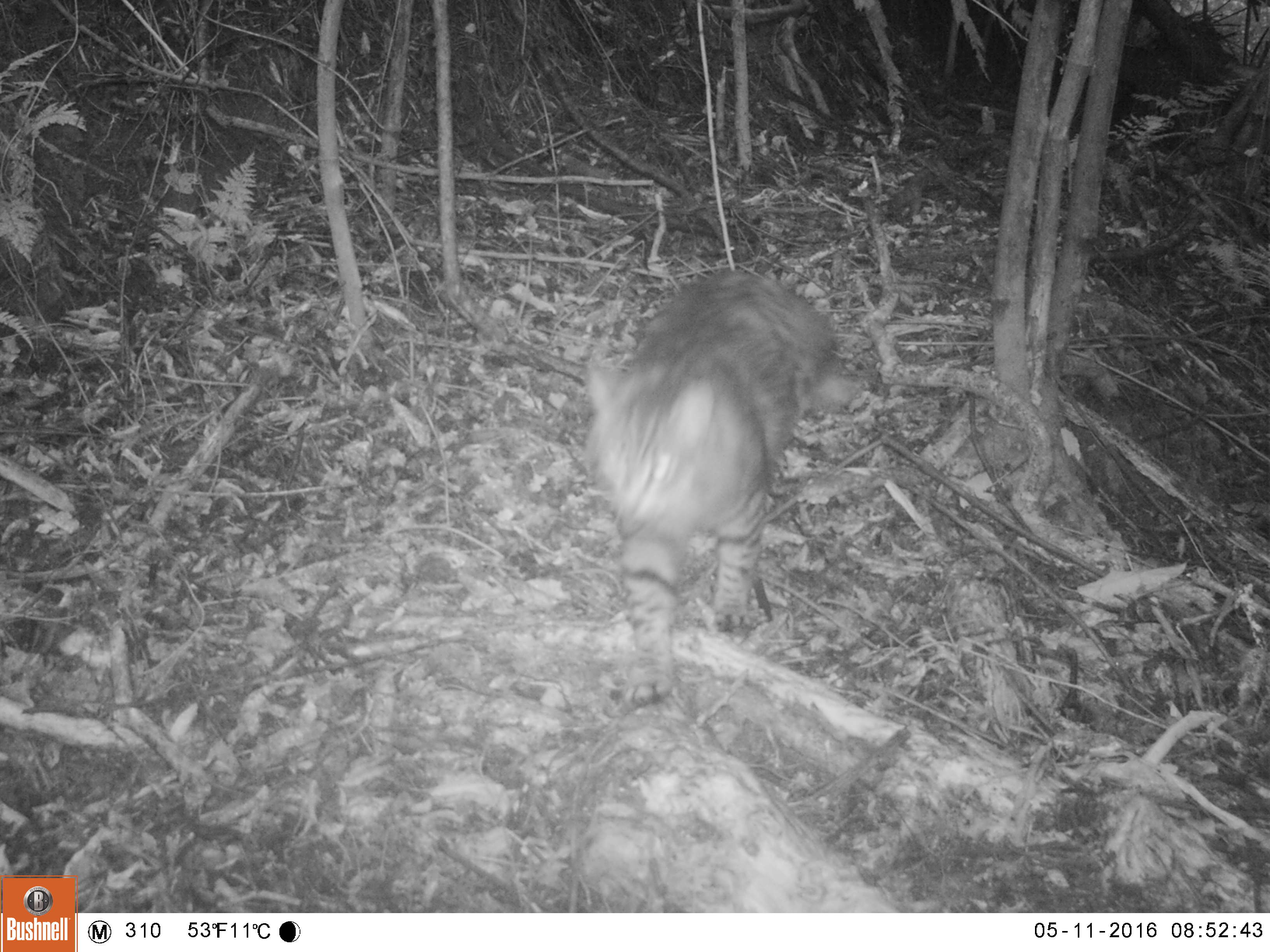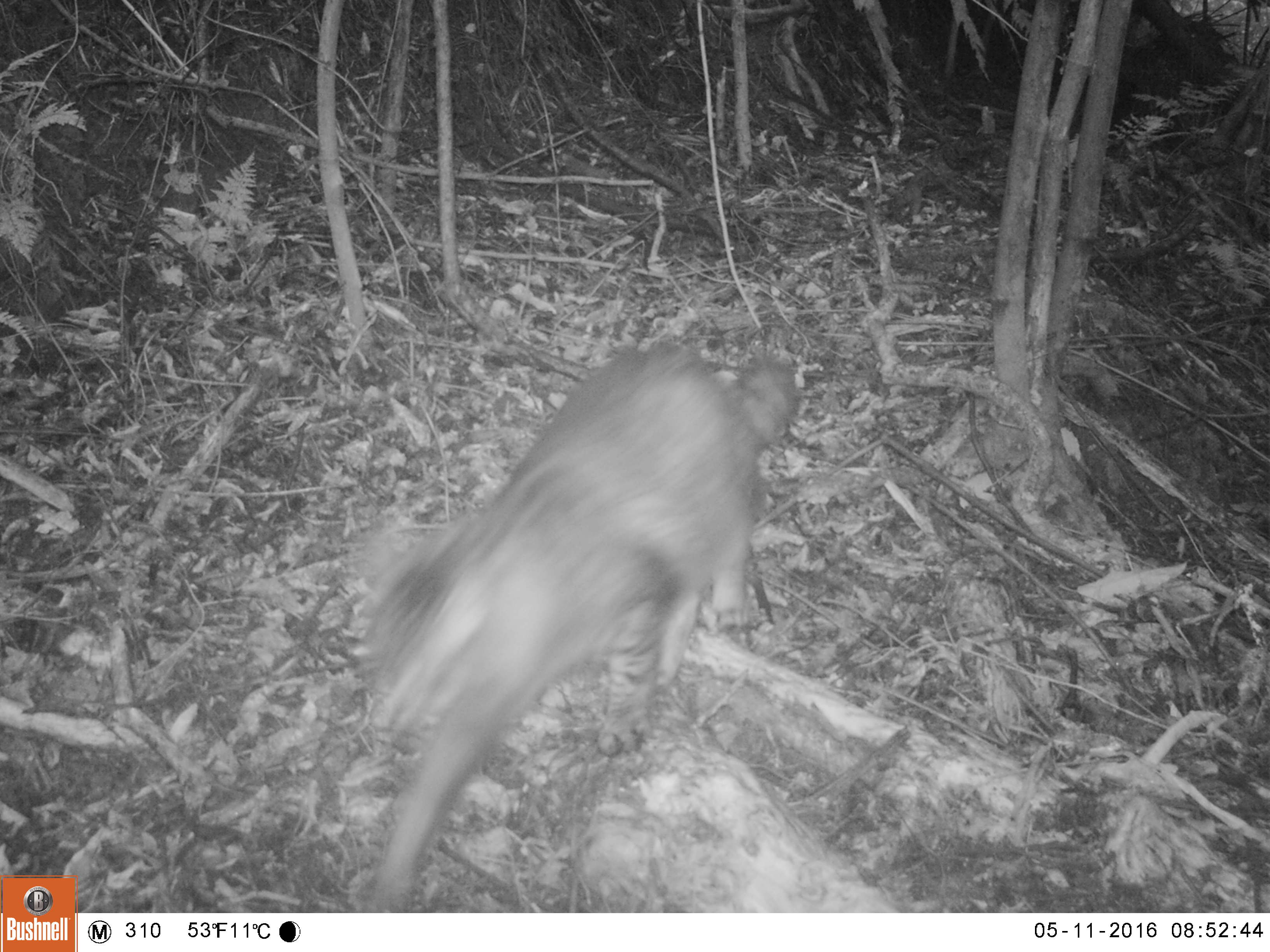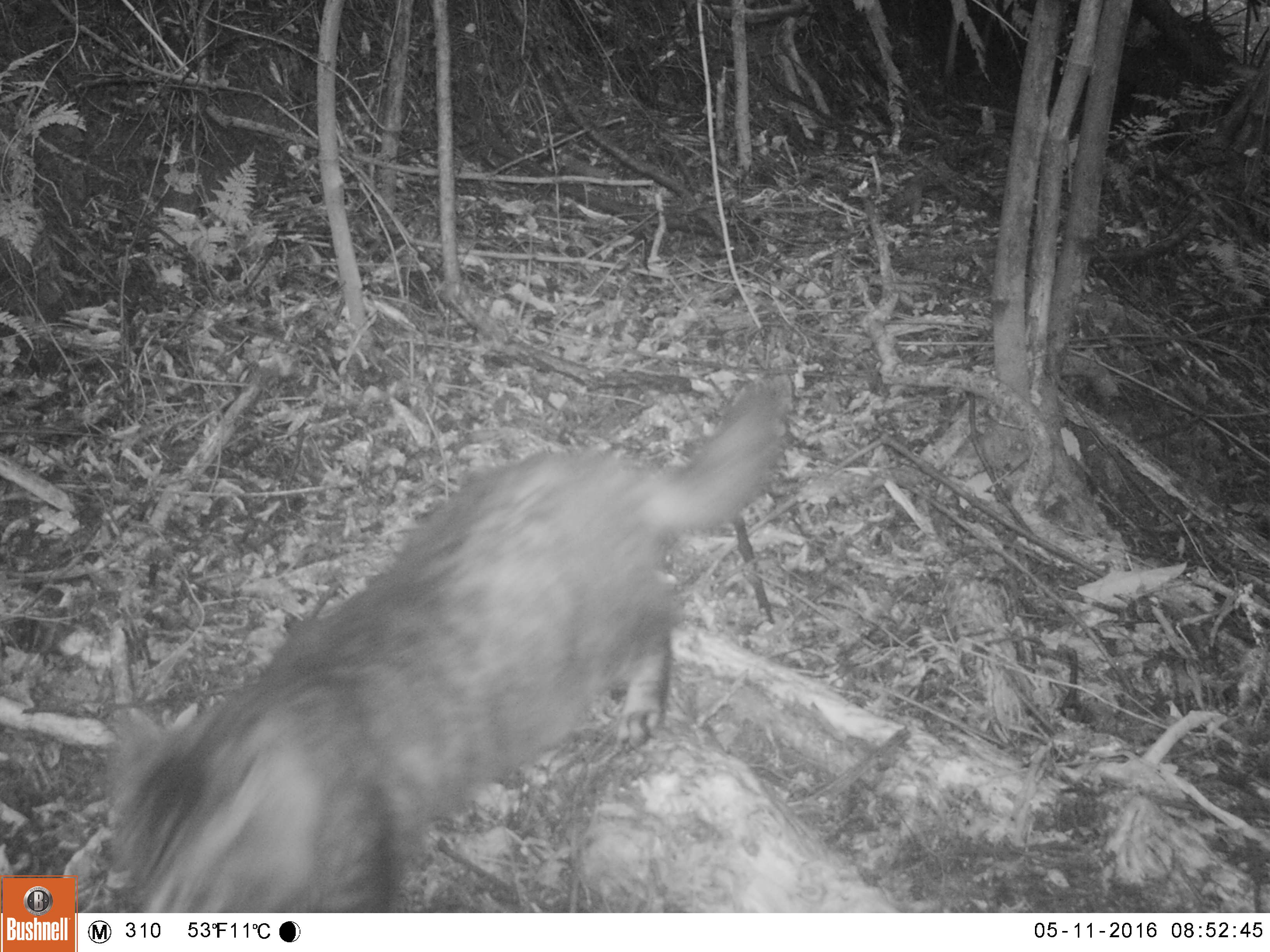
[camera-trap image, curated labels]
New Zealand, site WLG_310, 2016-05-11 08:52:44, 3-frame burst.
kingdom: Animalia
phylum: Chordata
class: Mammalia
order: Carnivora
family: Felidae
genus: Felis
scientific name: Felis catus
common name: domestic cat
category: cat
Cat (domestic cat) (Felis catus).